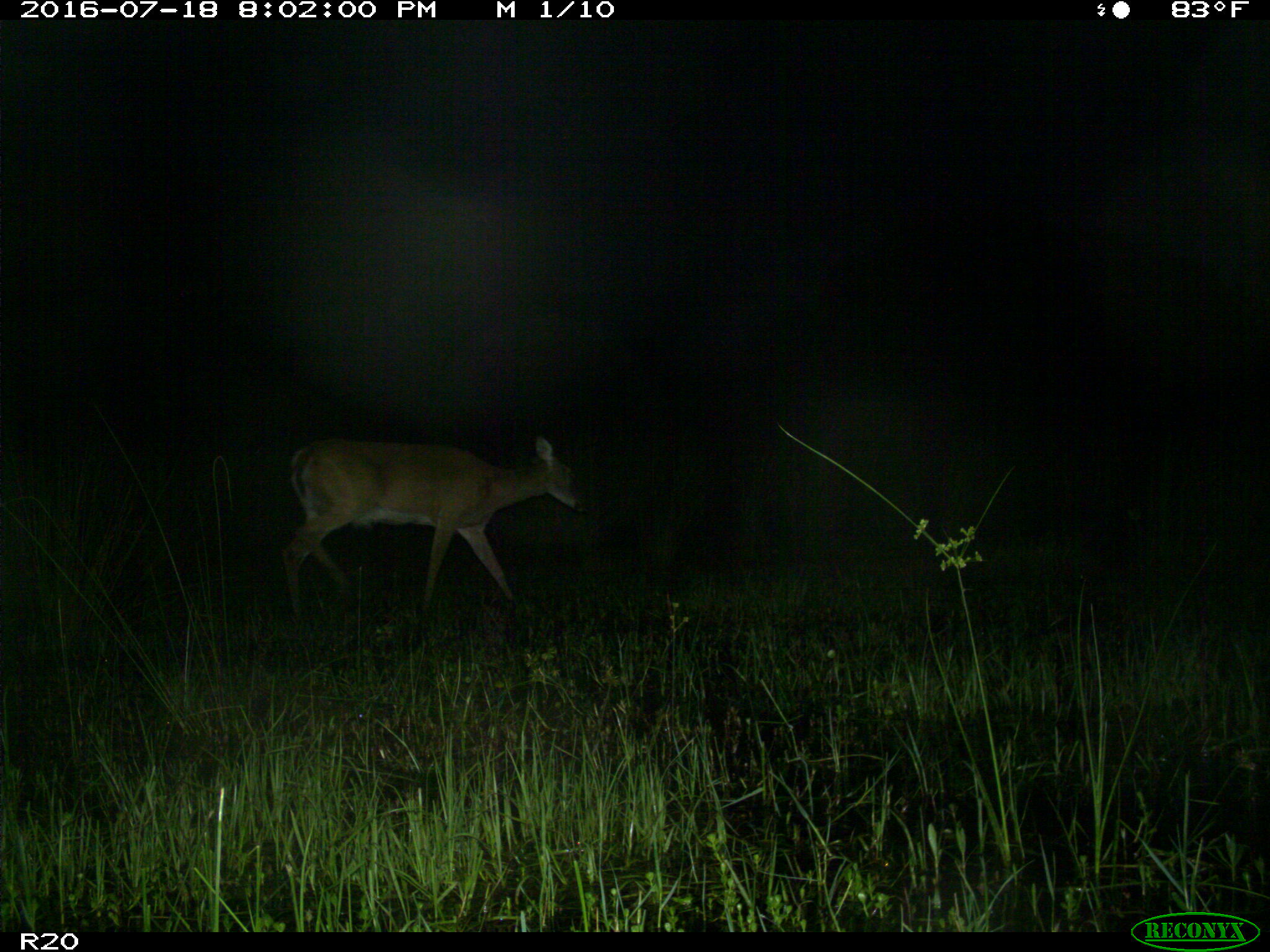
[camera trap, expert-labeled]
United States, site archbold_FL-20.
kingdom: Animalia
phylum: Chordata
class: Mammalia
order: Artiodactyla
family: Cervidae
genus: Odocoileus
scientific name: Odocoileus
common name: deer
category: unidentified deer